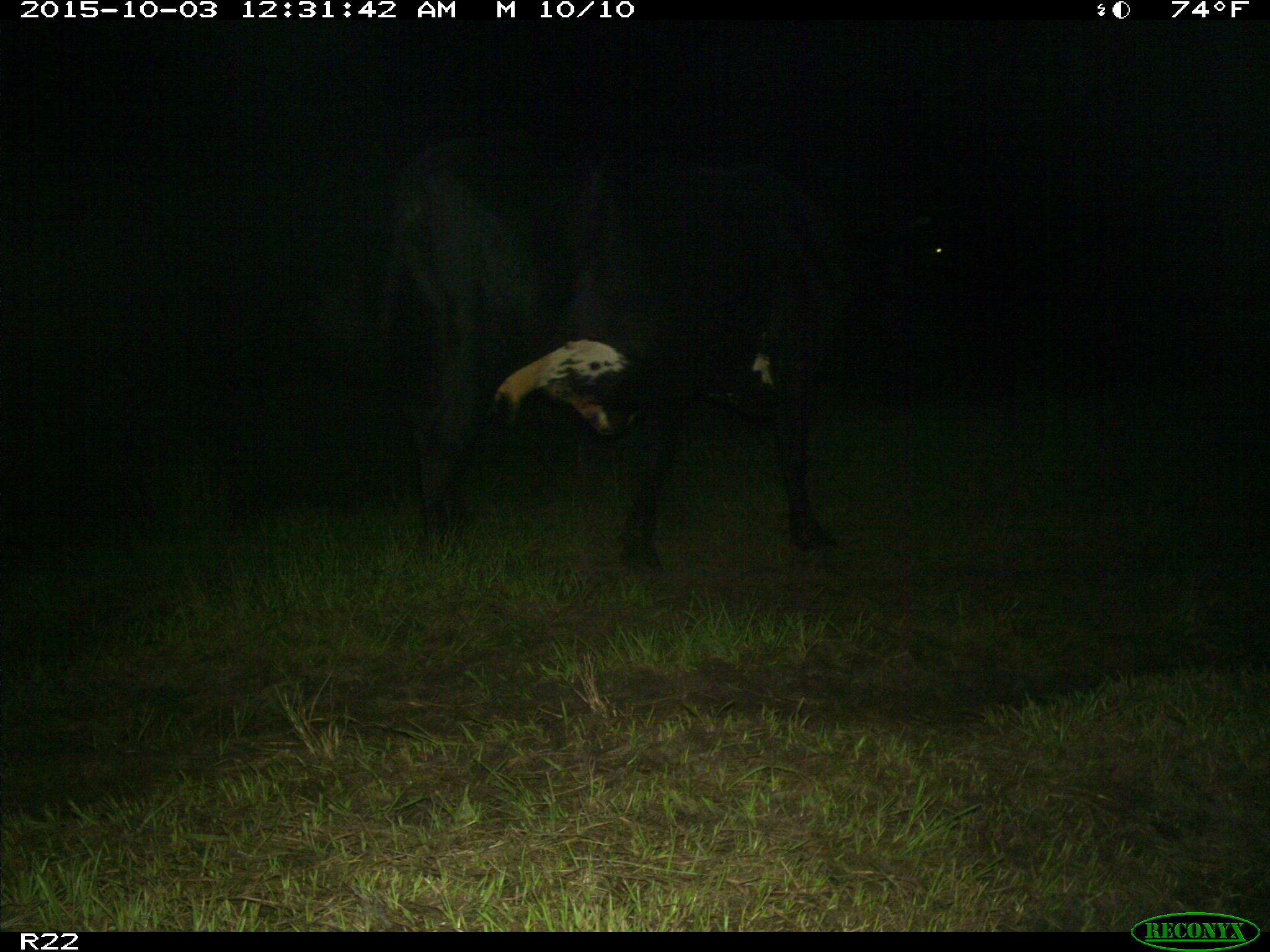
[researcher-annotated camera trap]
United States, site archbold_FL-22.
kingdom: Animalia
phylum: Chordata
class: Mammalia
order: Artiodactyla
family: Bovidae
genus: Bos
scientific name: Bos taurus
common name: domestic cow